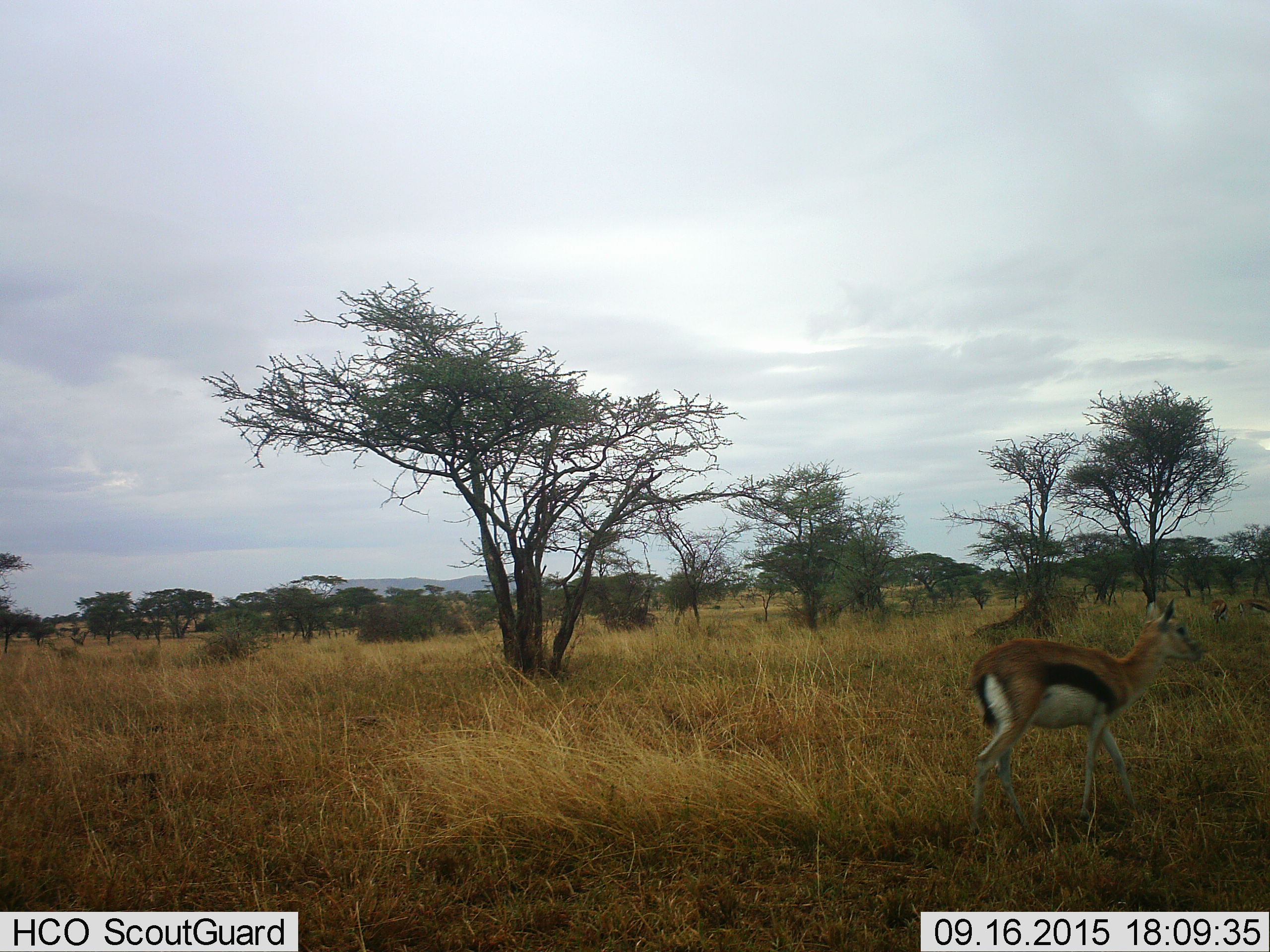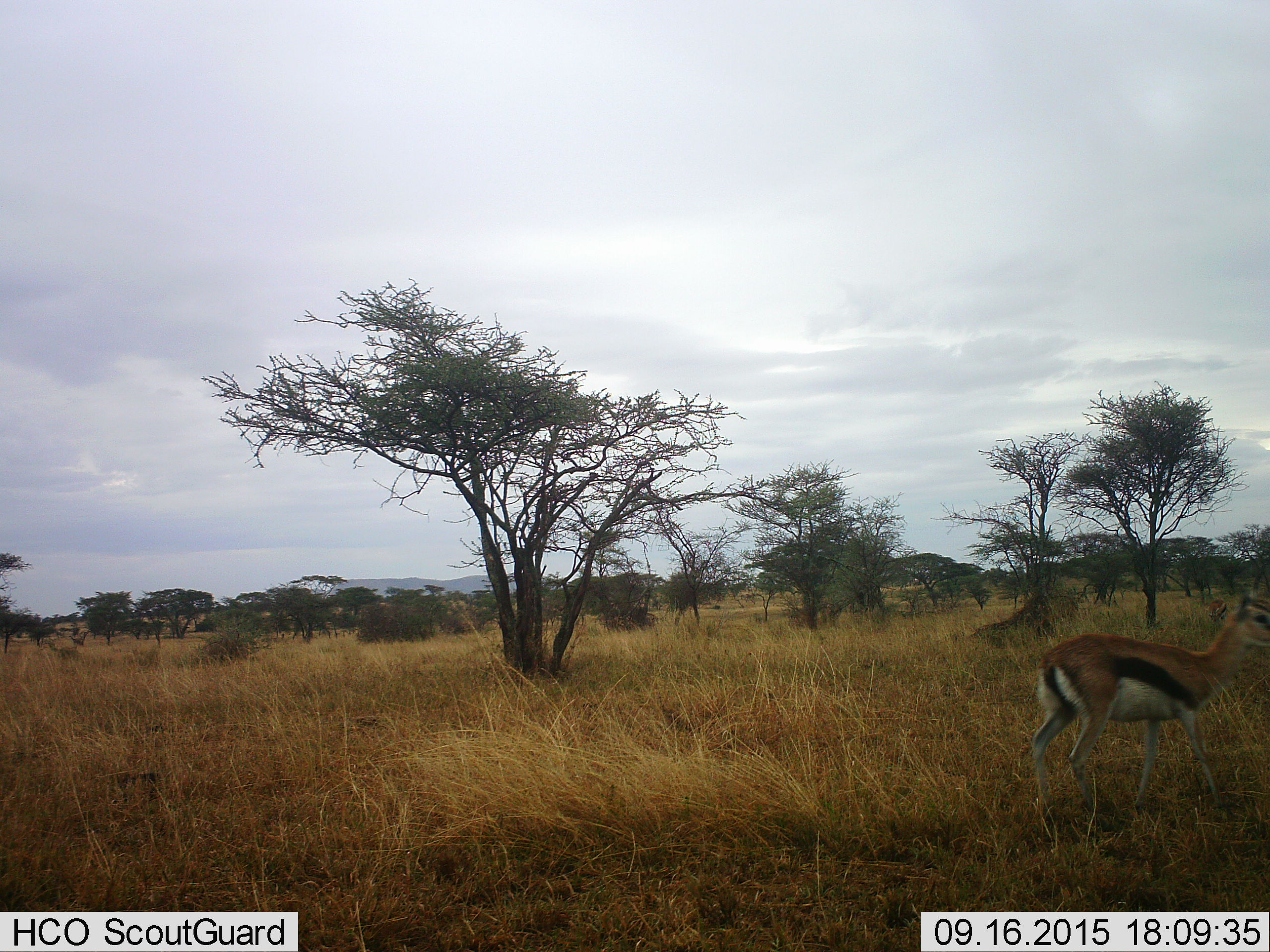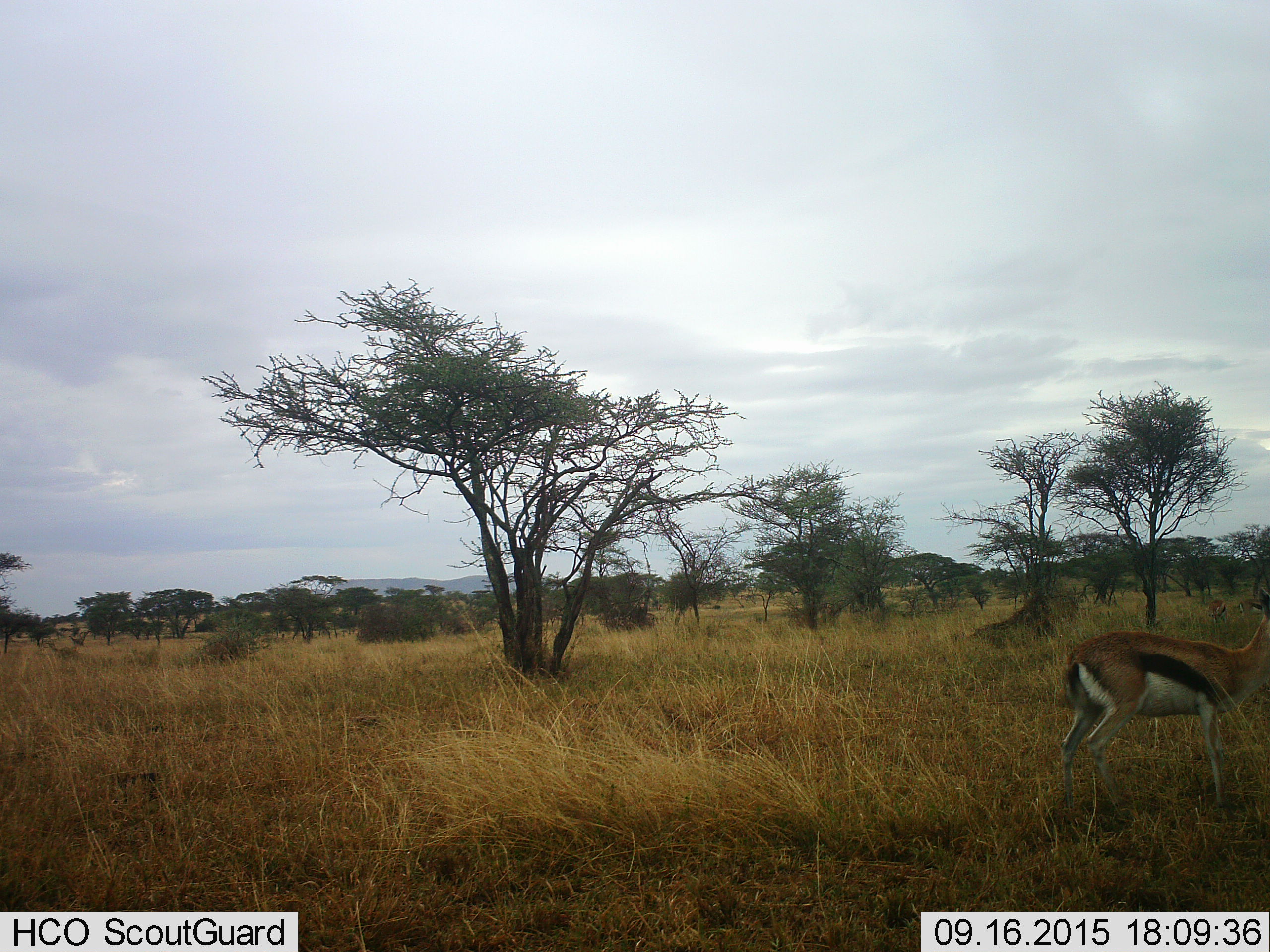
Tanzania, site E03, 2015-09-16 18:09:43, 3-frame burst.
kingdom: Animalia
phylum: Chordata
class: Mammalia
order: Artiodactyla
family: Bovidae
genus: Eudorcas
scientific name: Eudorcas thomsonii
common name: thomson's gazelle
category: gazellethomsons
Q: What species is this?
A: Gazellethomsons (thomson's gazelle) (Eudorcas thomsonii).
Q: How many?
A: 3.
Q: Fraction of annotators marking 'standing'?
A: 13%.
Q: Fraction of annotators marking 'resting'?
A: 0%.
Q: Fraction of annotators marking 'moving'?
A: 93%.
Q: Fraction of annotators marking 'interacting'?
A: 0%.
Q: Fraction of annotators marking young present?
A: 0%.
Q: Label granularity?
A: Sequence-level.